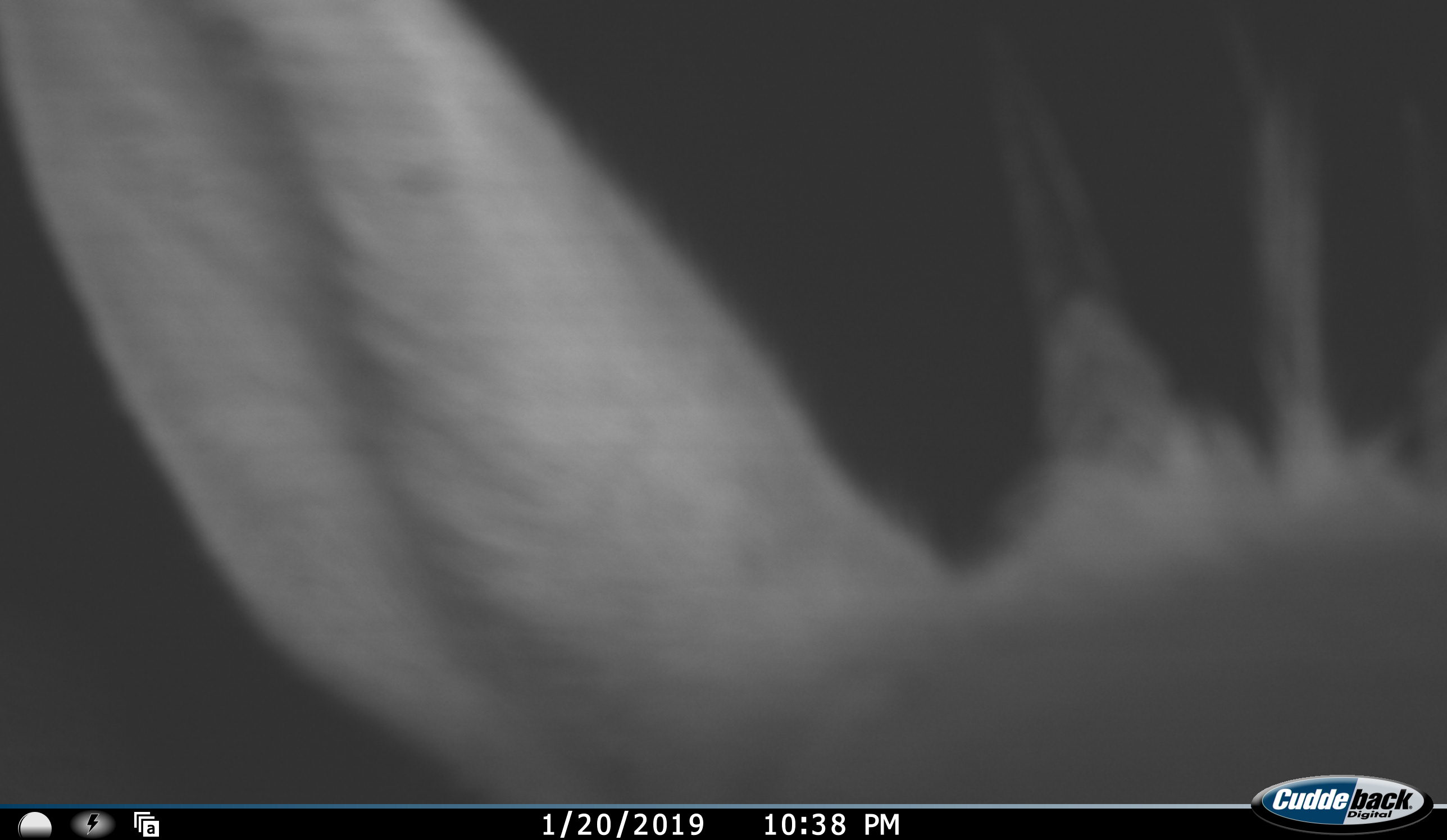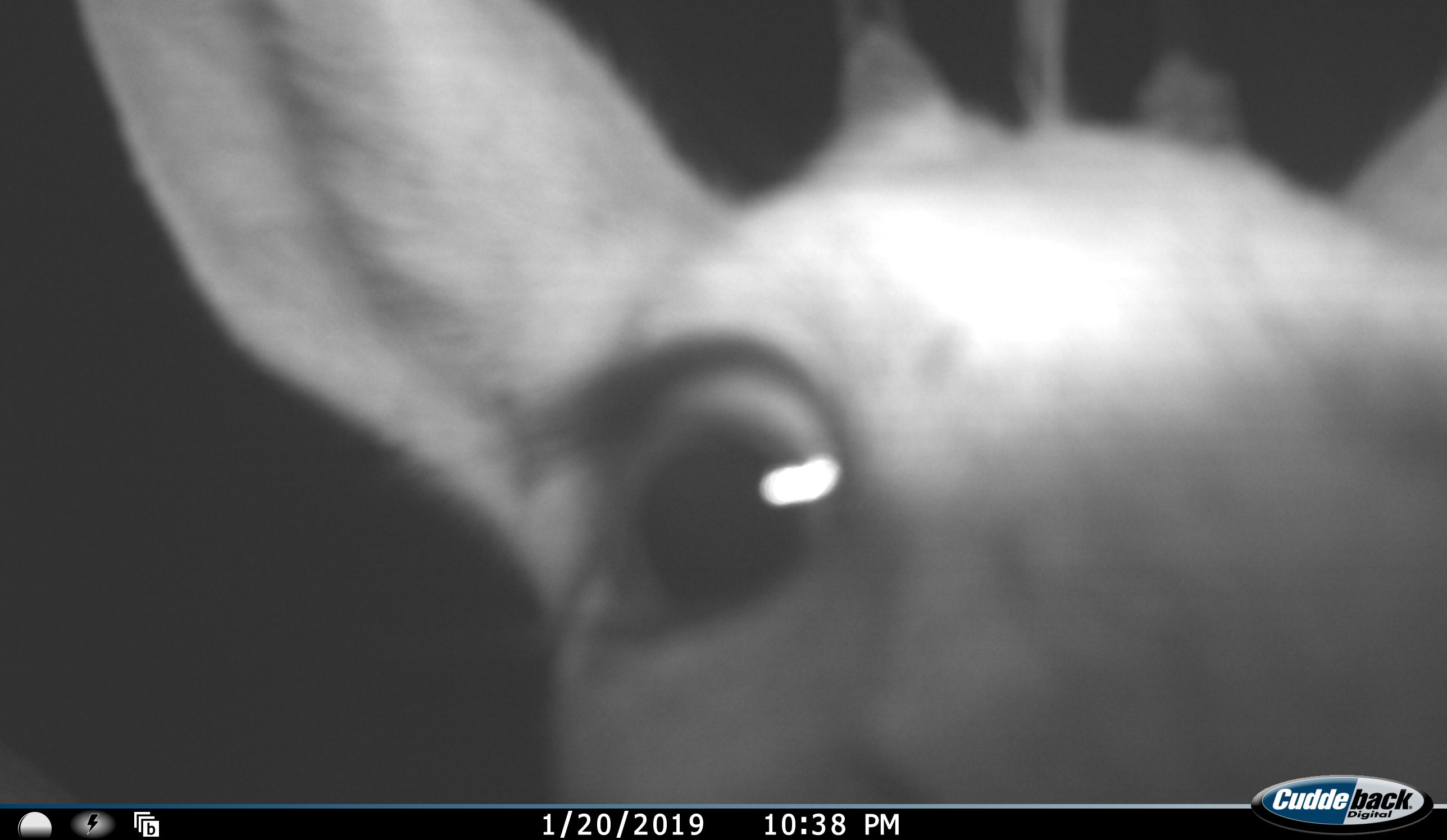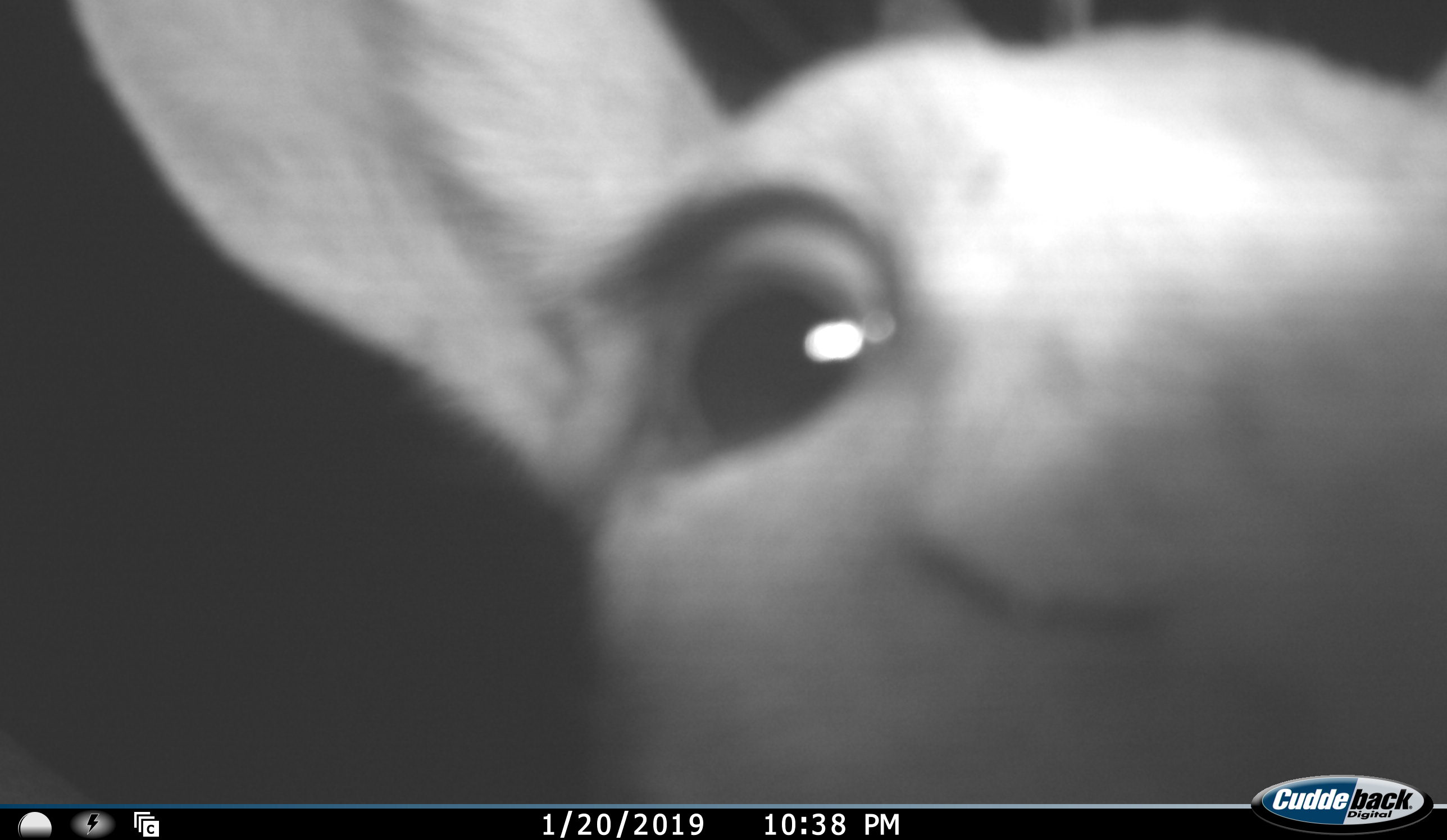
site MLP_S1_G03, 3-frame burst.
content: unidentified animal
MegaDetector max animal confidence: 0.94